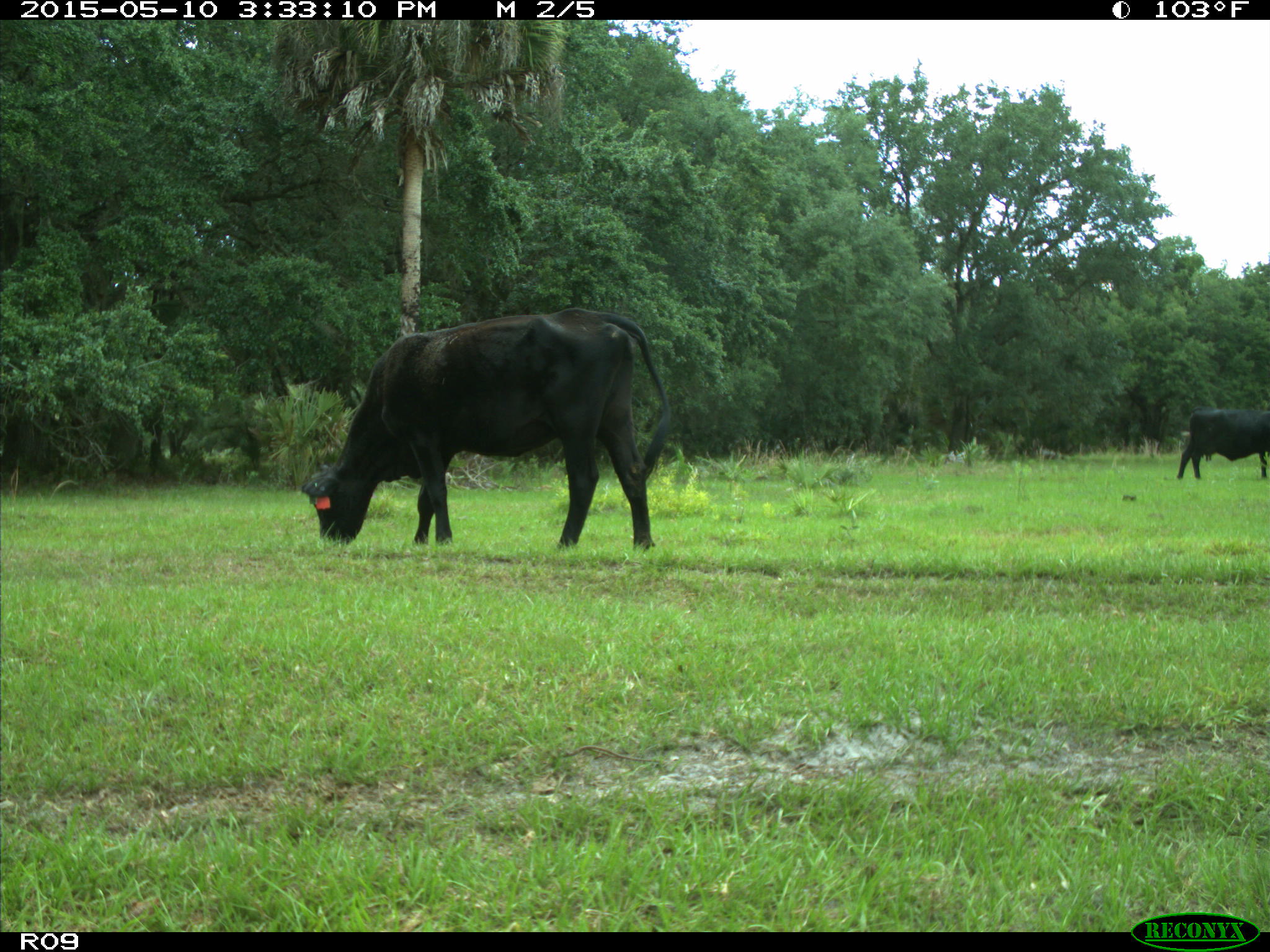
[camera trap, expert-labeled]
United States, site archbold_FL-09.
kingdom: Animalia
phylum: Chordata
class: Mammalia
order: Artiodactyla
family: Bovidae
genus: Bos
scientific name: Bos taurus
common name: domestic cow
Bos taurus (domestic cow).